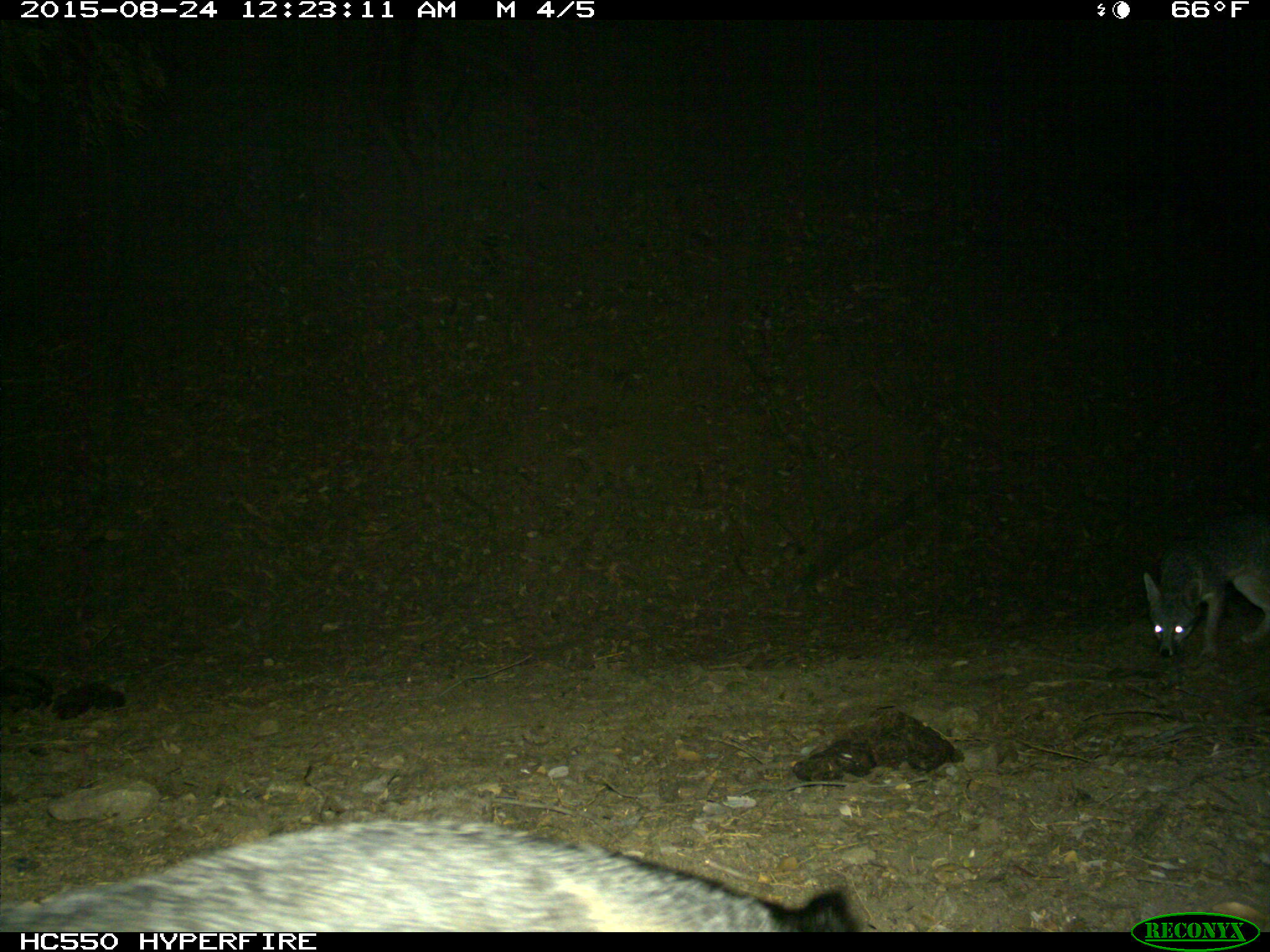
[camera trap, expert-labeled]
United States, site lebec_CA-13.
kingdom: Animalia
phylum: Chordata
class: Mammalia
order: Carnivora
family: Canidae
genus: Urocyon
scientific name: Urocyon cinereoargenteus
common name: gray fox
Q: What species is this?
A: Urocyon cinereoargenteus (gray fox).